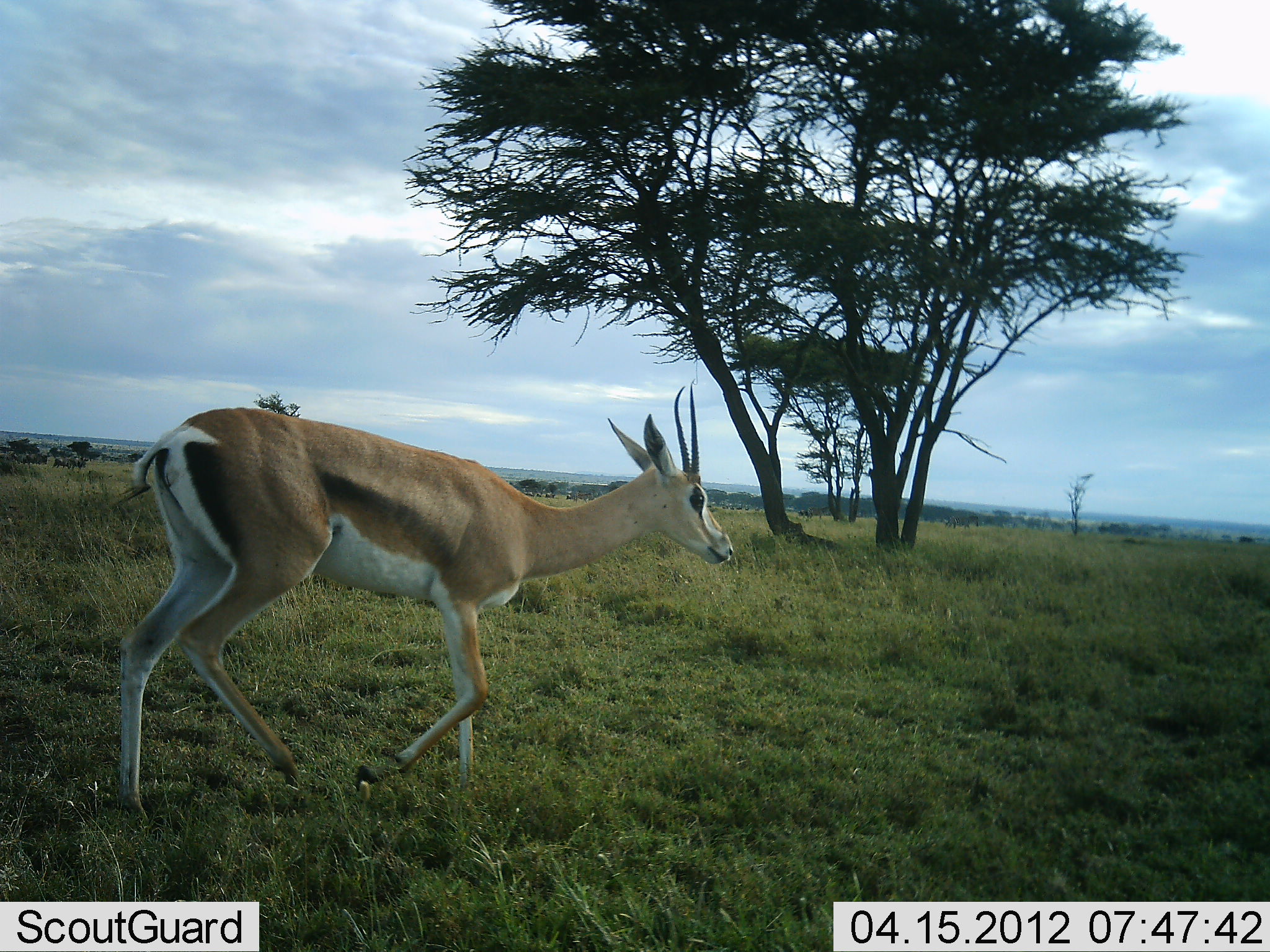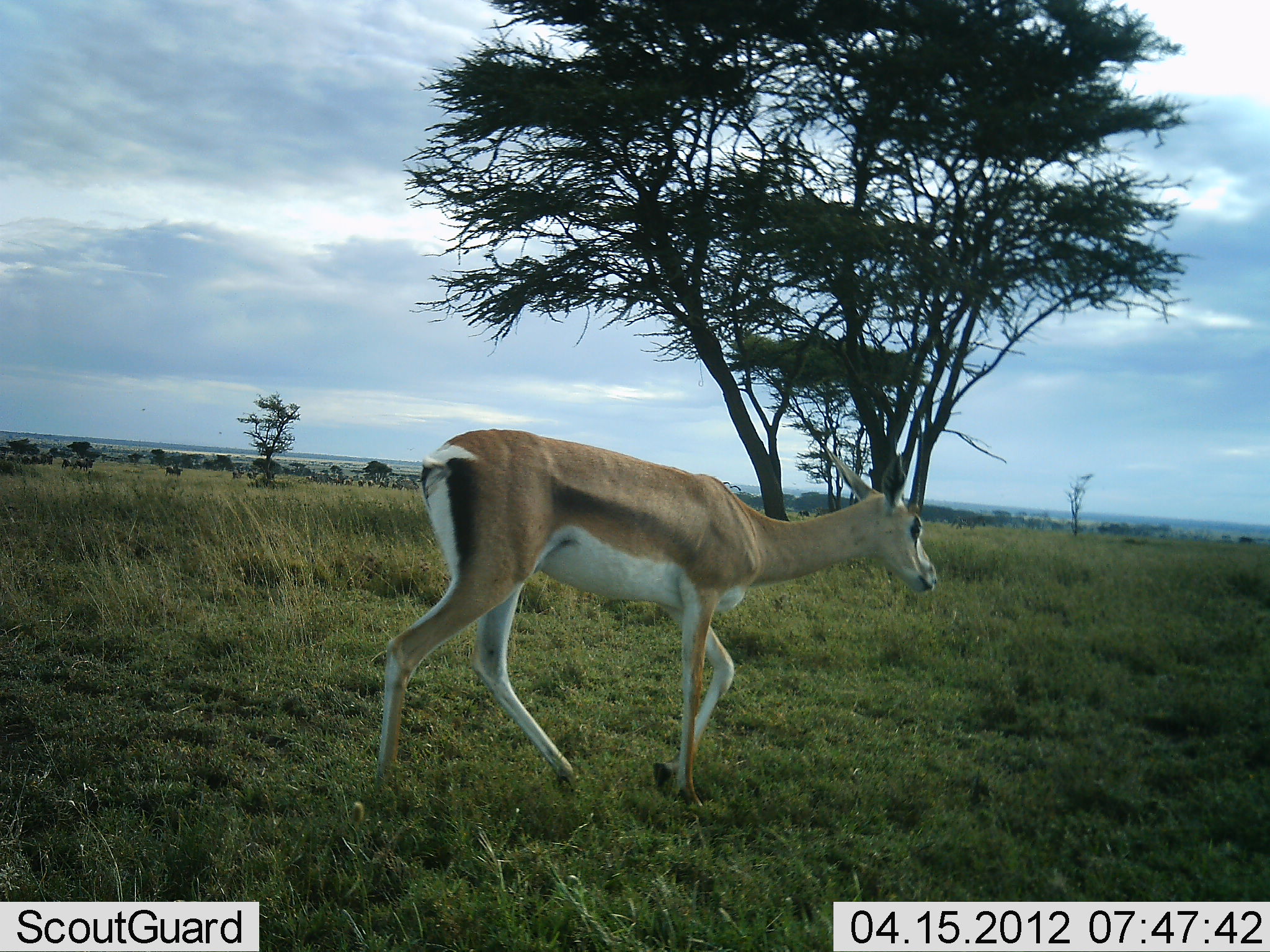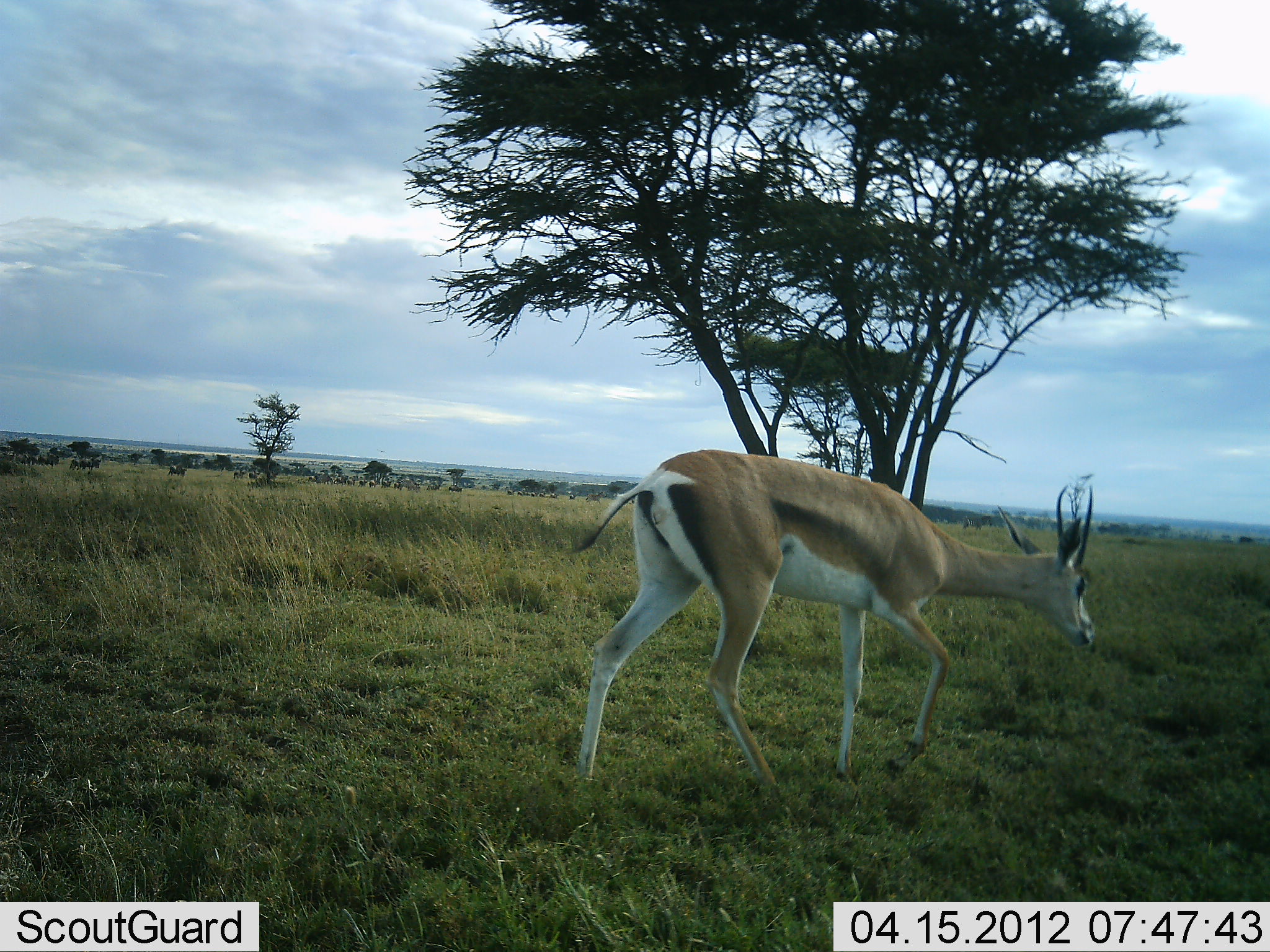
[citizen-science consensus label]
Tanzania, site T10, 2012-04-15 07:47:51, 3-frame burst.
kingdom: Animalia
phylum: Chordata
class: Mammalia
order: Artiodactyla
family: Bovidae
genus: Nanger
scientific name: Nanger granti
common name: grant's gazelle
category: gazellegrants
Gazellegrants (grant's gazelle) (Nanger granti), count 1. Behavior (volunteer vote fractions): standing 0%, resting 0%, moving 100%, interacting 0%. Young present (vote fraction): 0%. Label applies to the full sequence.